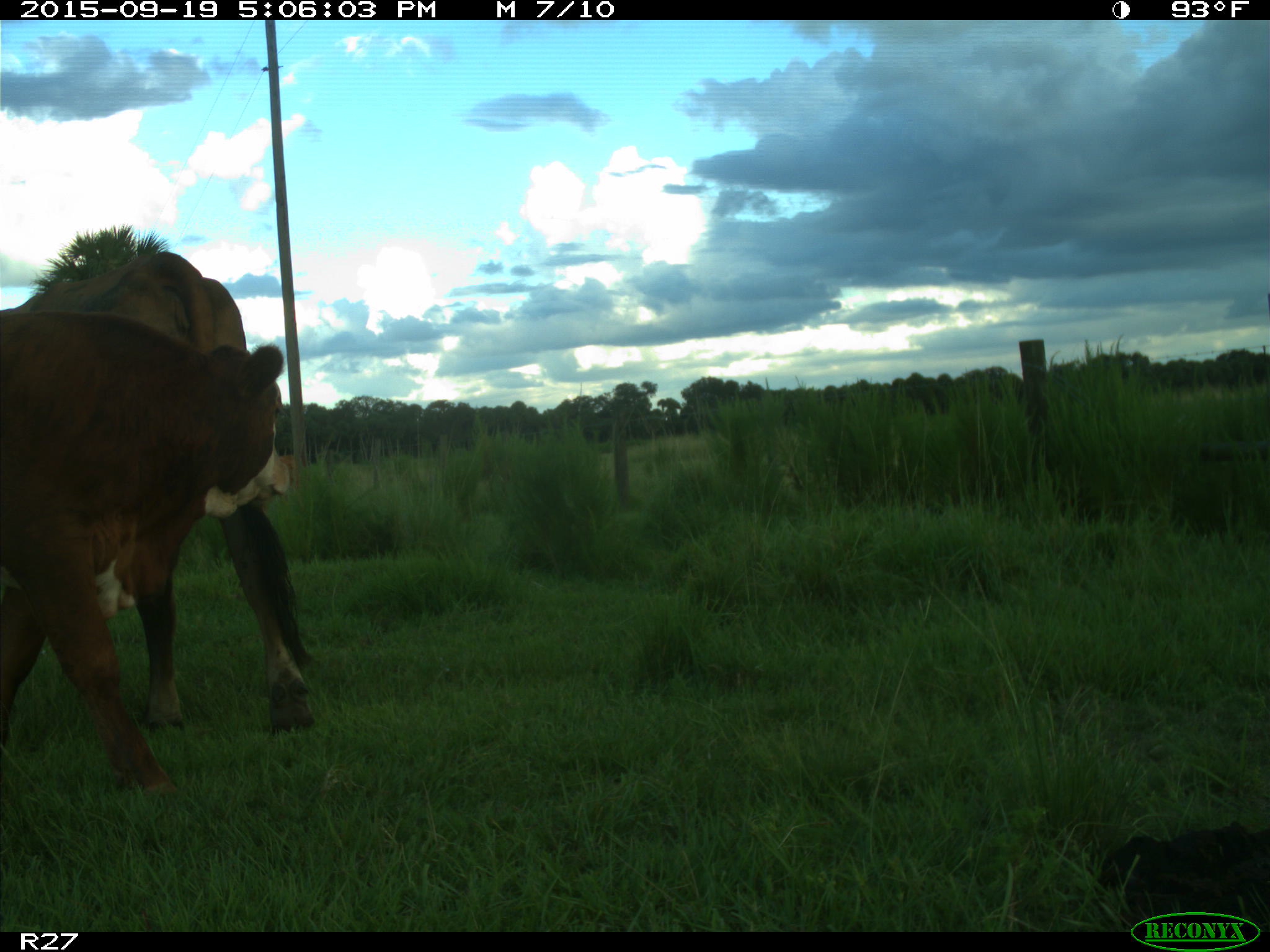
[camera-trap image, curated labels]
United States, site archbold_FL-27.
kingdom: Animalia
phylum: Chordata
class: Mammalia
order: Artiodactyla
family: Bovidae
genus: Bos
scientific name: Bos taurus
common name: domestic cow